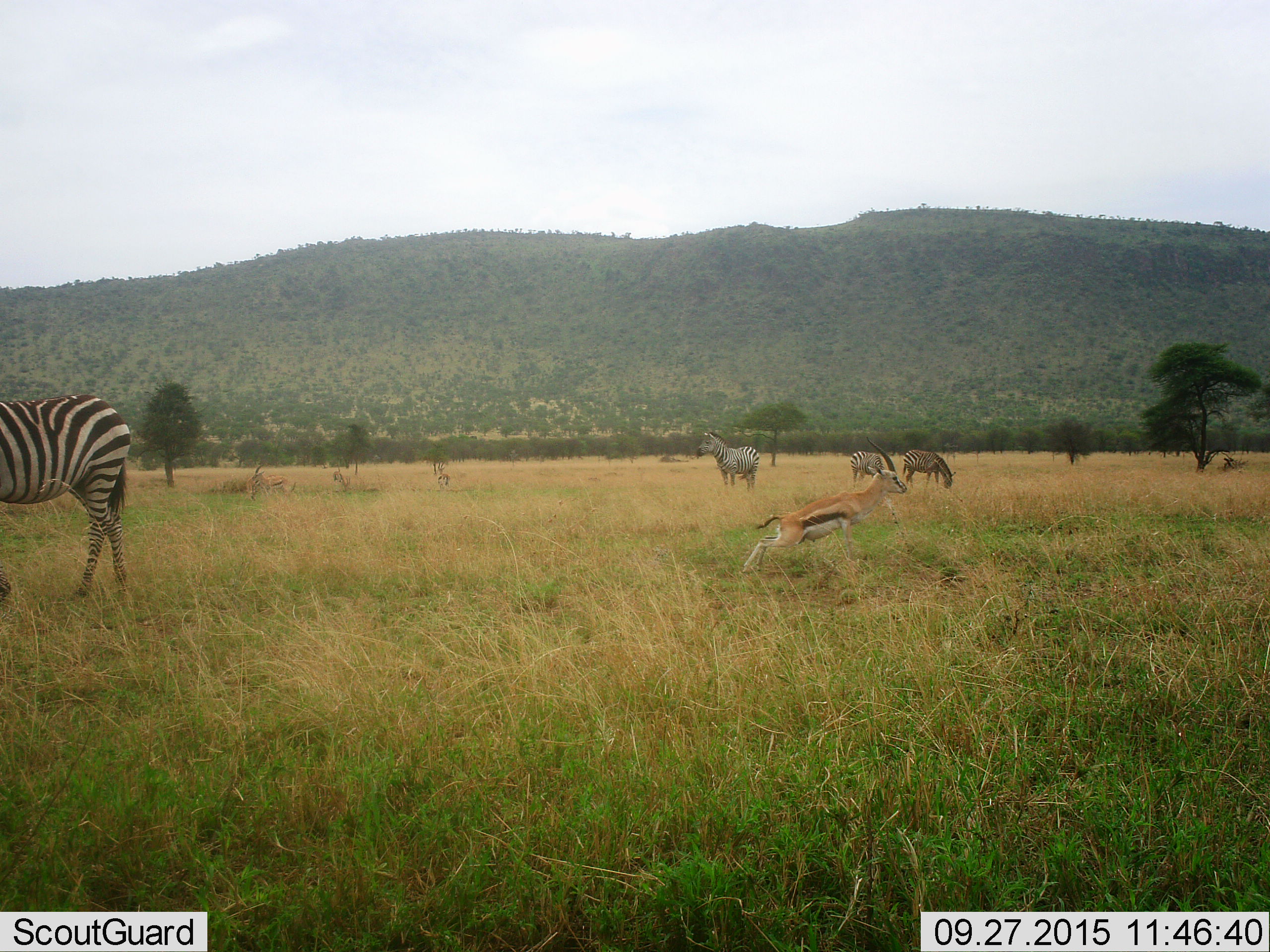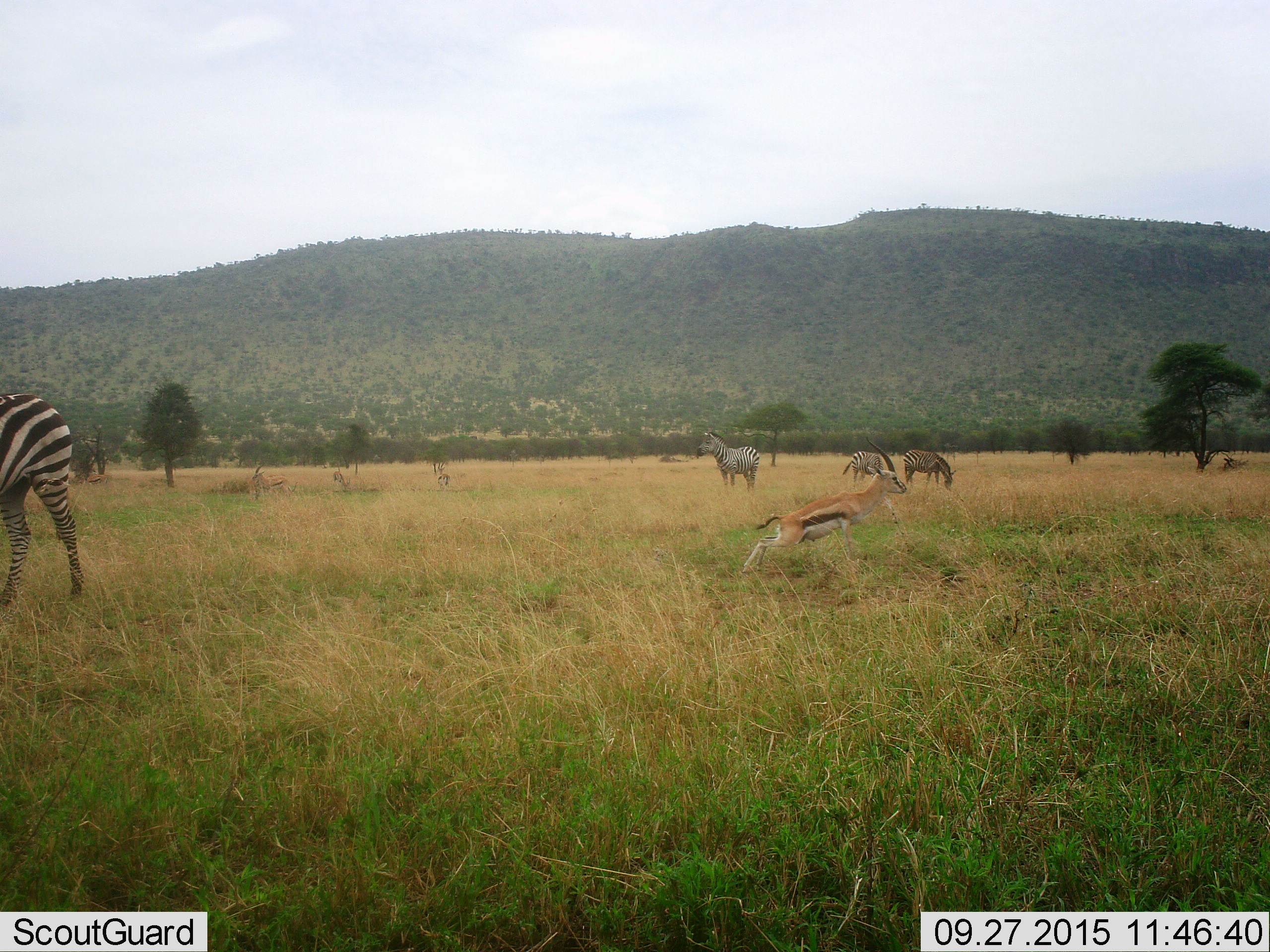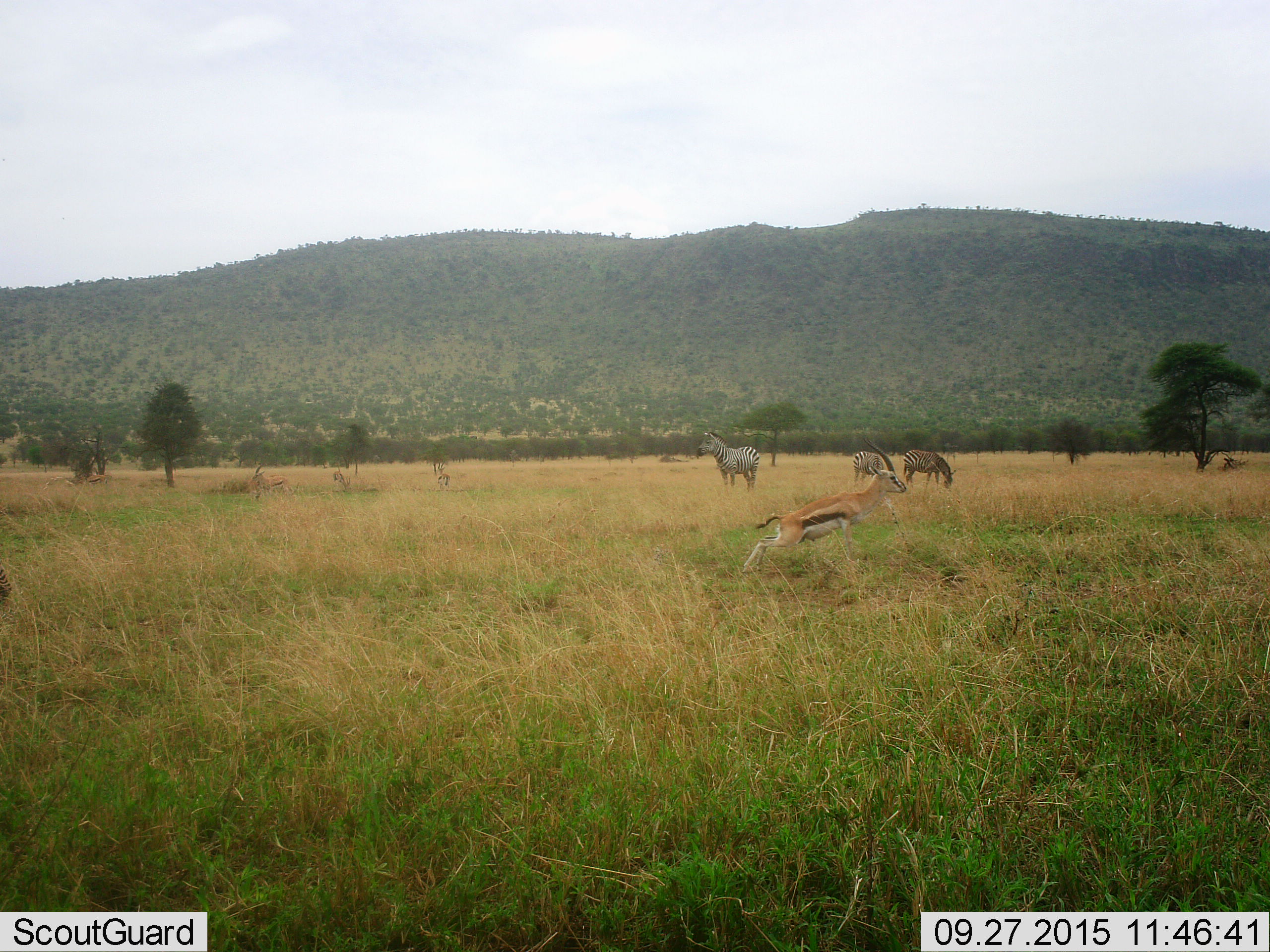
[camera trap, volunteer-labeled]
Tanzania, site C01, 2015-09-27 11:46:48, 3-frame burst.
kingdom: Animalia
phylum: Chordata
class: Mammalia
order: Artiodactyla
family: Bovidae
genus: Eudorcas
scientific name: Eudorcas thomsonii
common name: thomson's gazelle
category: gazellethomsons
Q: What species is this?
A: Gazellethomsons (thomson's gazelle) (Eudorcas thomsonii).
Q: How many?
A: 4.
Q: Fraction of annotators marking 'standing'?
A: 67%.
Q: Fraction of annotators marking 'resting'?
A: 13%.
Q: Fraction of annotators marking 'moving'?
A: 67%.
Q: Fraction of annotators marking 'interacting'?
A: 7%.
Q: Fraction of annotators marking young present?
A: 0%.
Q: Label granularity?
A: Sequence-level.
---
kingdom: Animalia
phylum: Chordata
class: Mammalia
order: Perissodactyla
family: Equidae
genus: Equus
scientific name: Equus quagga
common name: plains zebra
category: zebra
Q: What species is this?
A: Zebra (plains zebra) (Equus quagga).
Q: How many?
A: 4.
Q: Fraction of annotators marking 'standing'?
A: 81%.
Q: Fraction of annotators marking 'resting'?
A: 6%.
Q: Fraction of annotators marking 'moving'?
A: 56%.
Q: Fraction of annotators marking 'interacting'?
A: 6%.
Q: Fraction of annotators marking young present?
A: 0%.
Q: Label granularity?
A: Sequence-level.